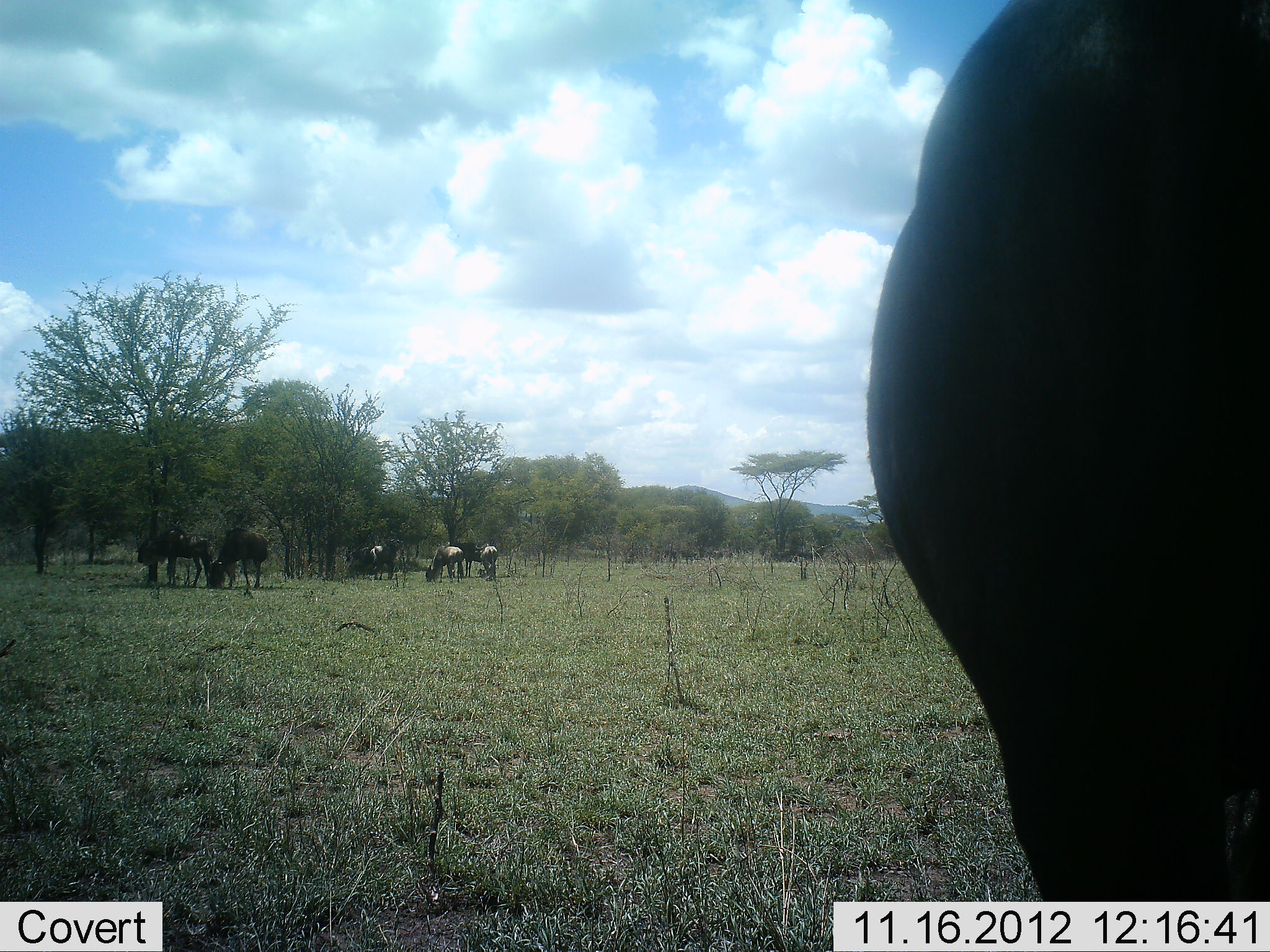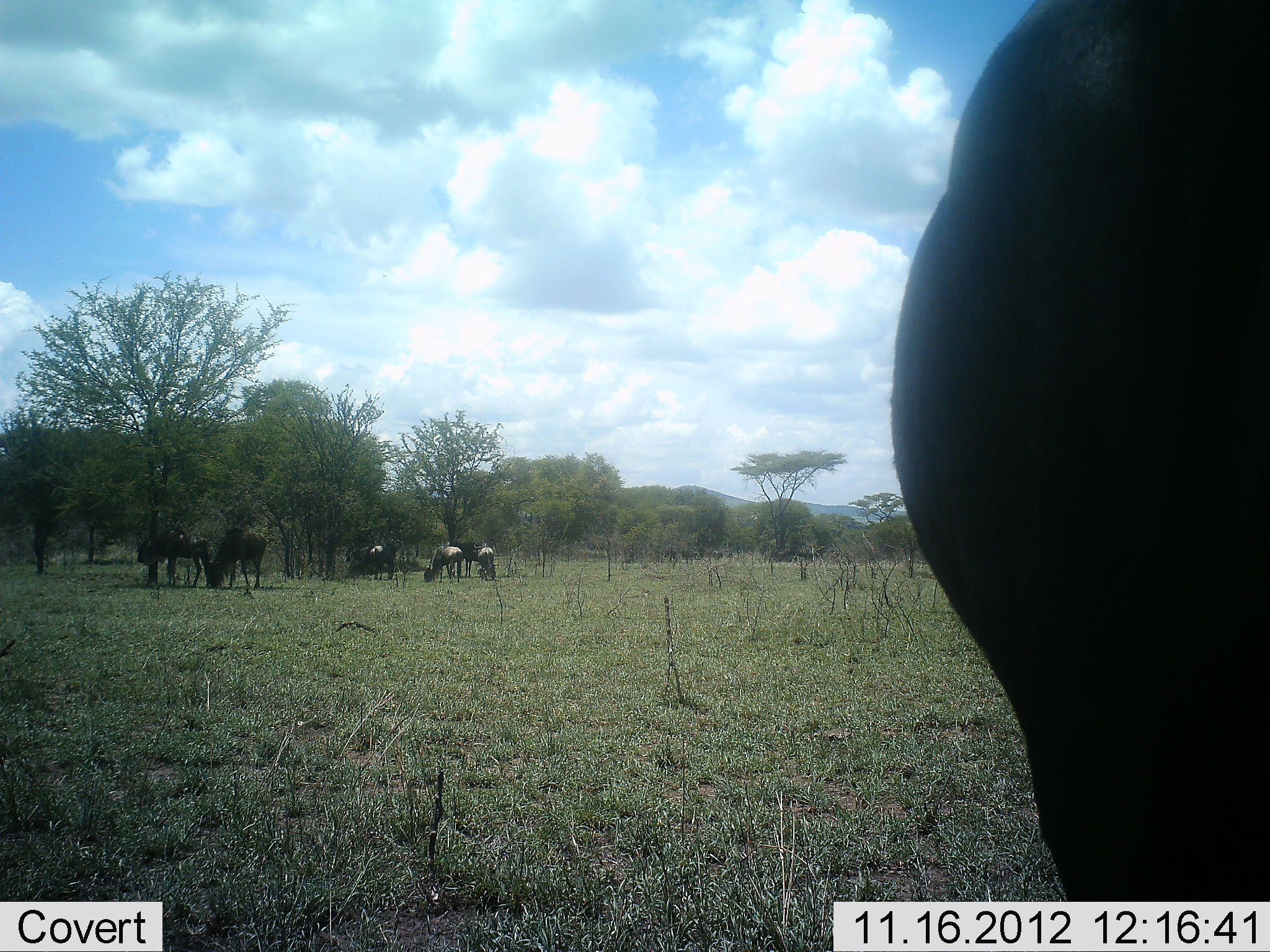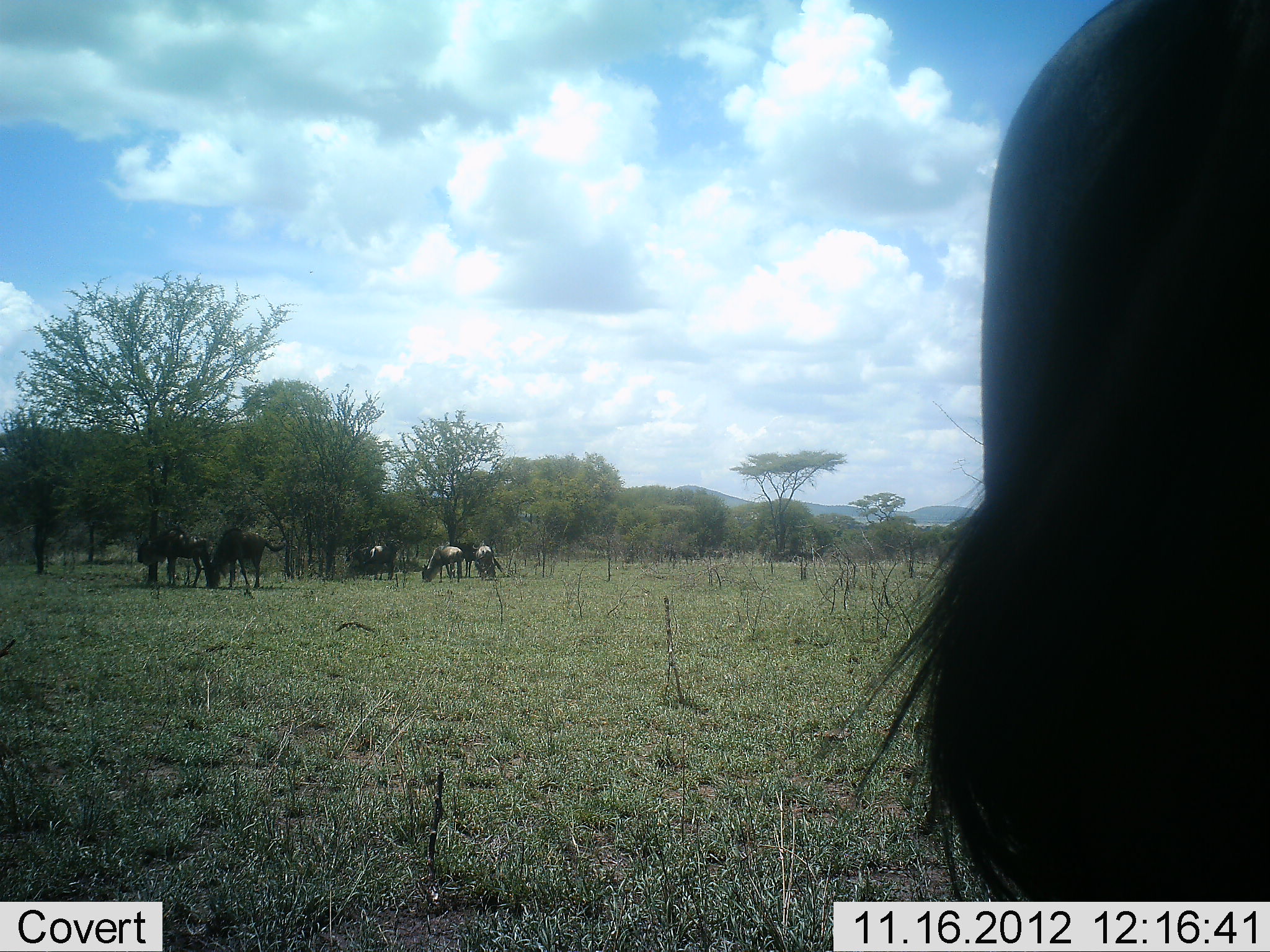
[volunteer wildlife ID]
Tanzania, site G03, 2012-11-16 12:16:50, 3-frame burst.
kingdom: Animalia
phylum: Chordata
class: Mammalia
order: Artiodactyla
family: Bovidae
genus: Connochaetes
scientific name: Connochaetes taurinus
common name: blue wildebeest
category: wildebeest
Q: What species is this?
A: Wildebeest (blue wildebeest) (Connochaetes taurinus).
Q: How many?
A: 6.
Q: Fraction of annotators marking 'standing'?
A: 80%.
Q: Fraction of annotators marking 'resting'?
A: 0%.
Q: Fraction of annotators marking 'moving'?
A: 0%.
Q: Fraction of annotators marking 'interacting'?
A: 10%.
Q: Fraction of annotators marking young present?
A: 0%.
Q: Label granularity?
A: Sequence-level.